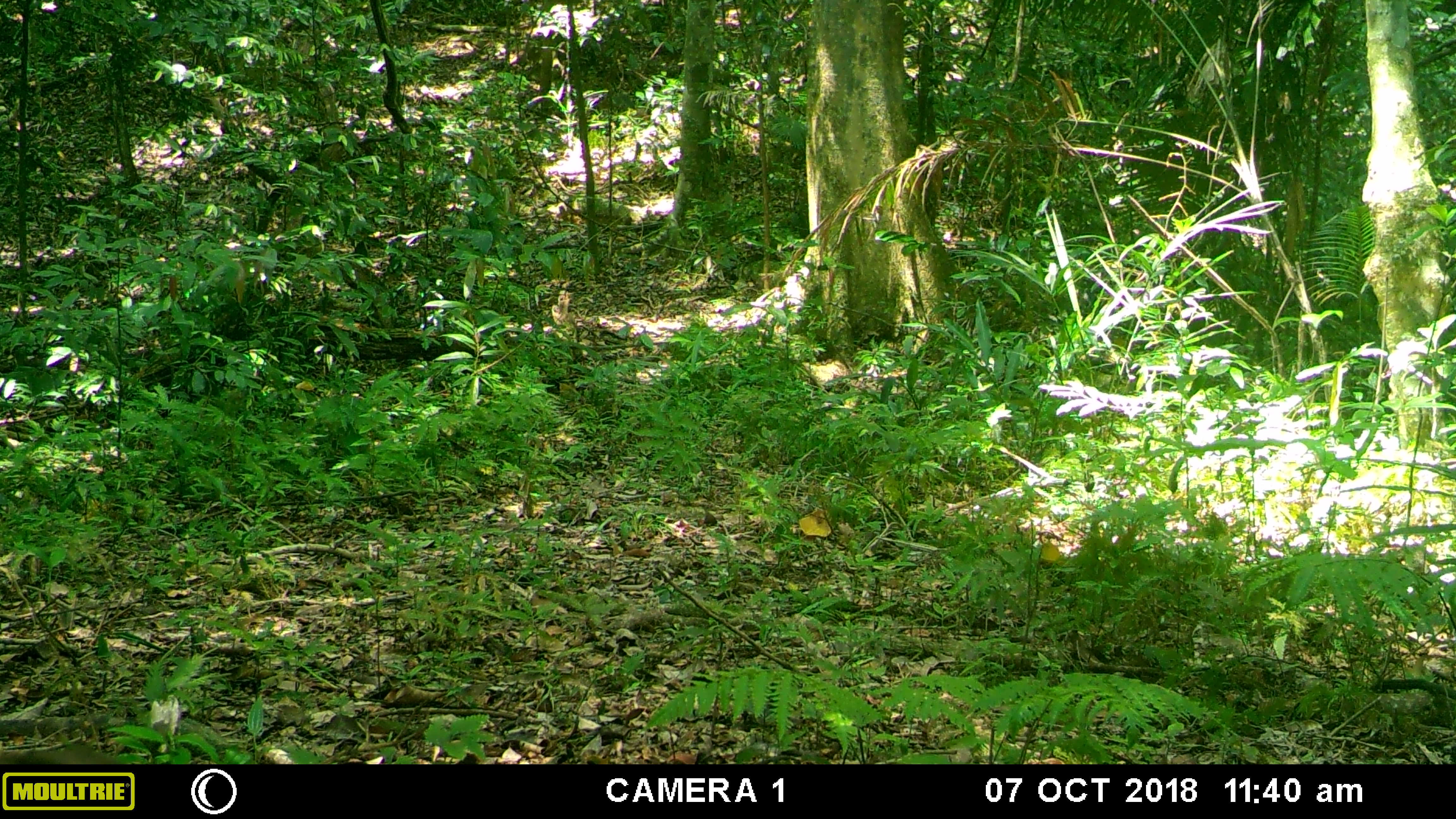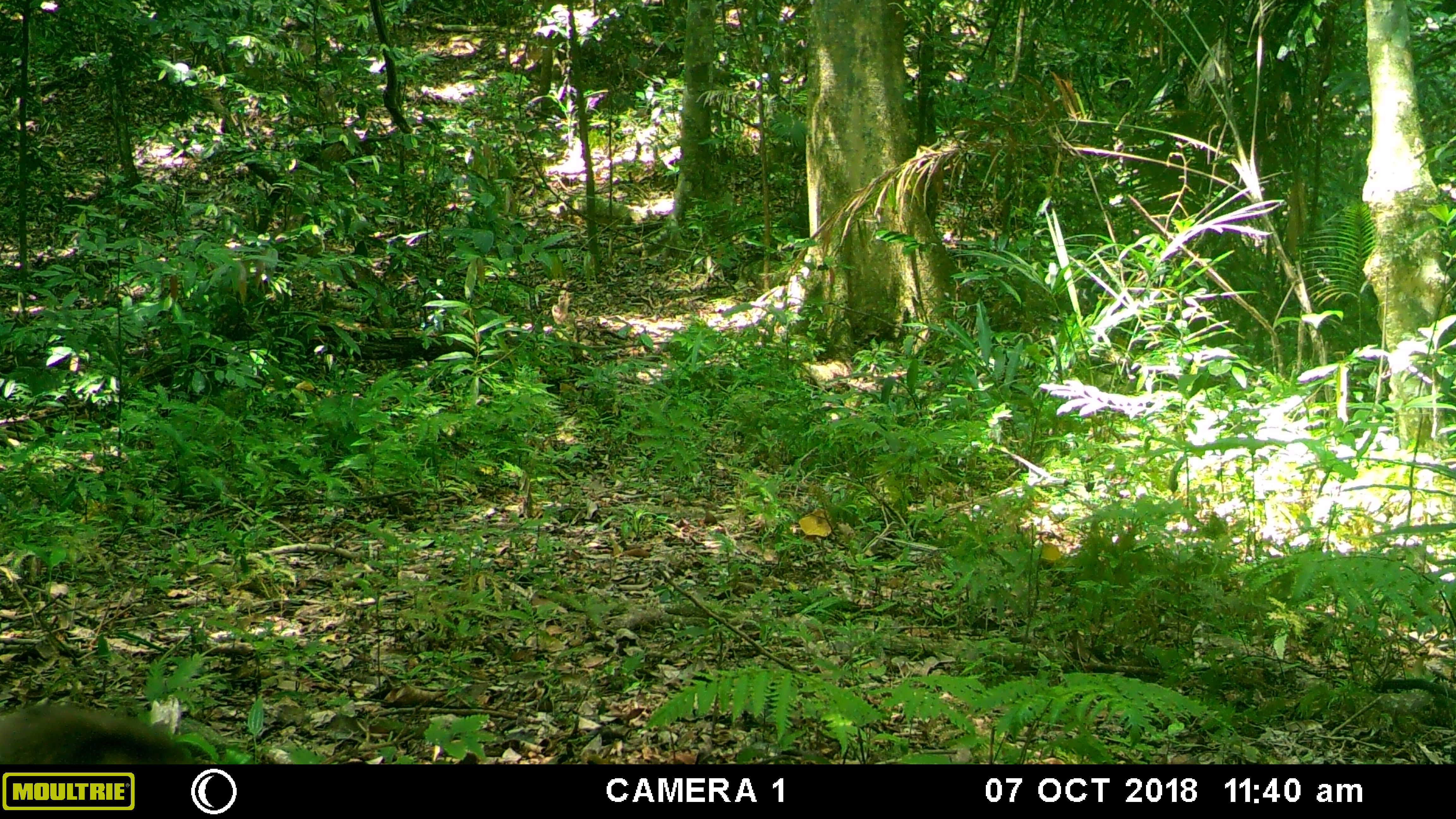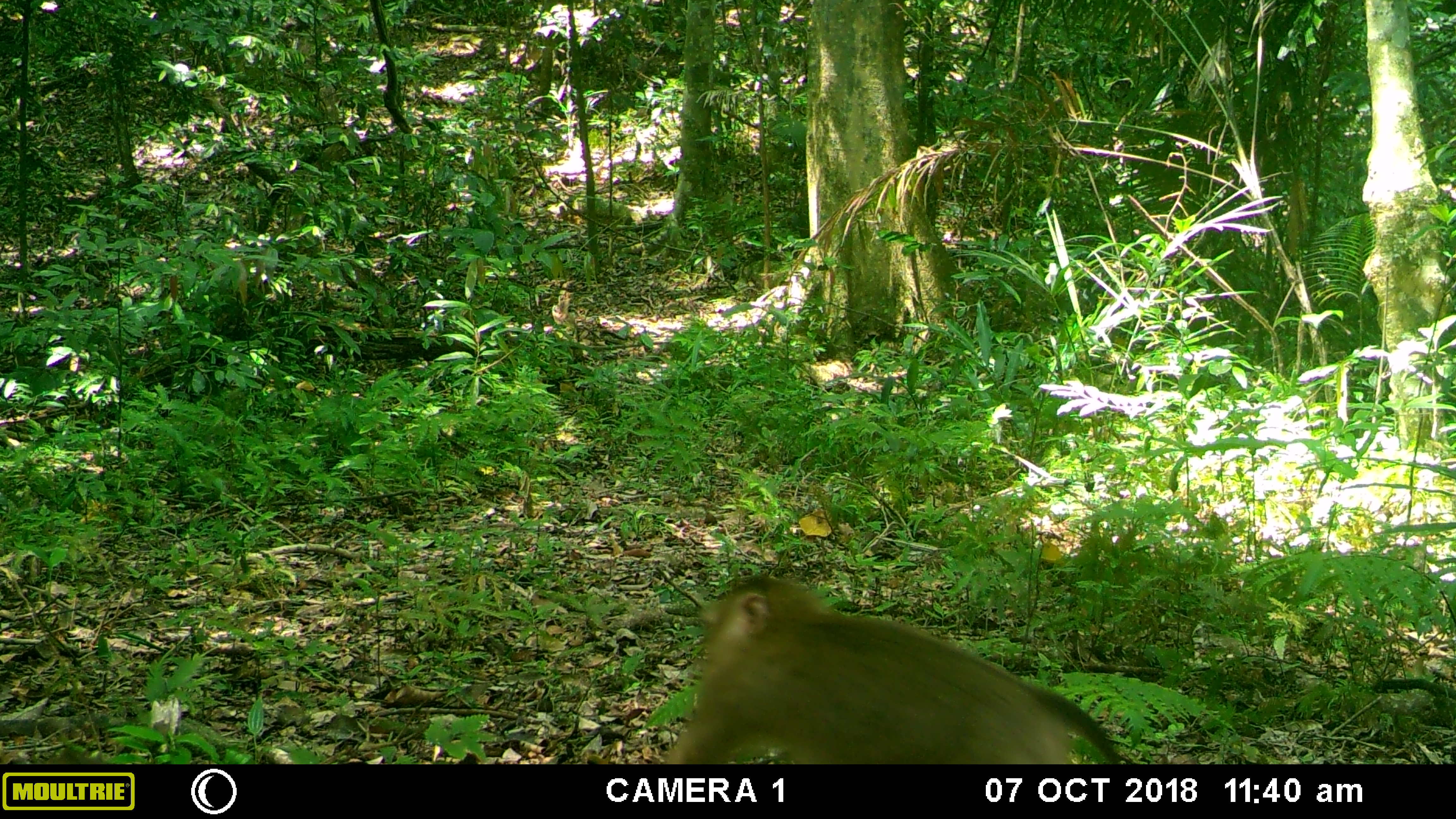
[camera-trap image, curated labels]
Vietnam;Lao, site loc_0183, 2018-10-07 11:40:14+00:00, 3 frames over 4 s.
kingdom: Animalia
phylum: Chordata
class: Mammalia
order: Primates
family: Cercopithecidae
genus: Macaca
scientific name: Macaca nemestrina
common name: pig-tailed macaque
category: pig tailed macaque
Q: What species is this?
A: Pig tailed macaque (pig-tailed macaque) (Macaca nemestrina).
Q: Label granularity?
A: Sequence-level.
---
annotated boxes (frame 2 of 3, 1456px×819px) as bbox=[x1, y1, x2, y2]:
pig tailed macaque: bbox=[0, 674, 192, 770]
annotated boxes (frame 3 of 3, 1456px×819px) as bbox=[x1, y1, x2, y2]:
pig tailed macaque: bbox=[661, 575, 1125, 765]